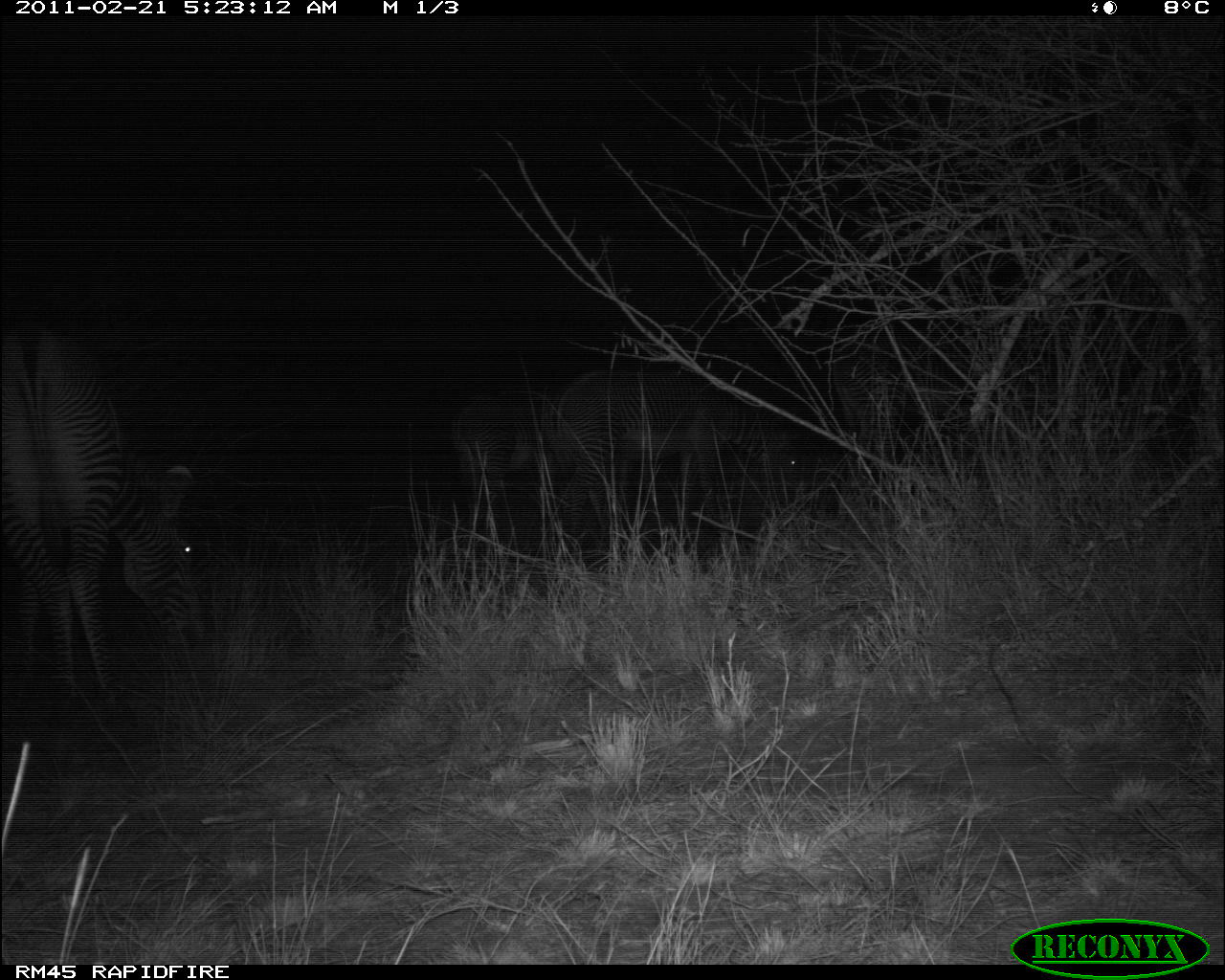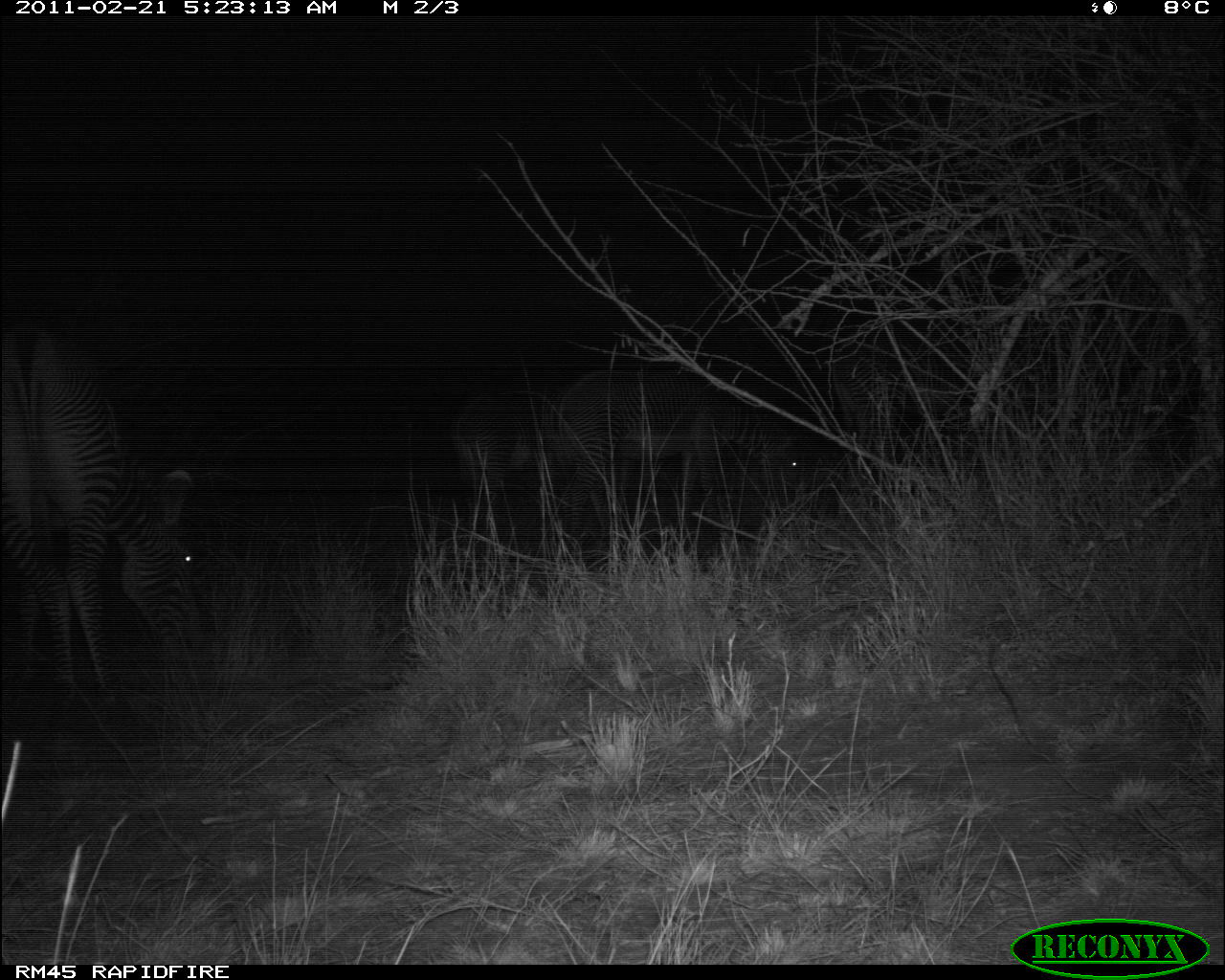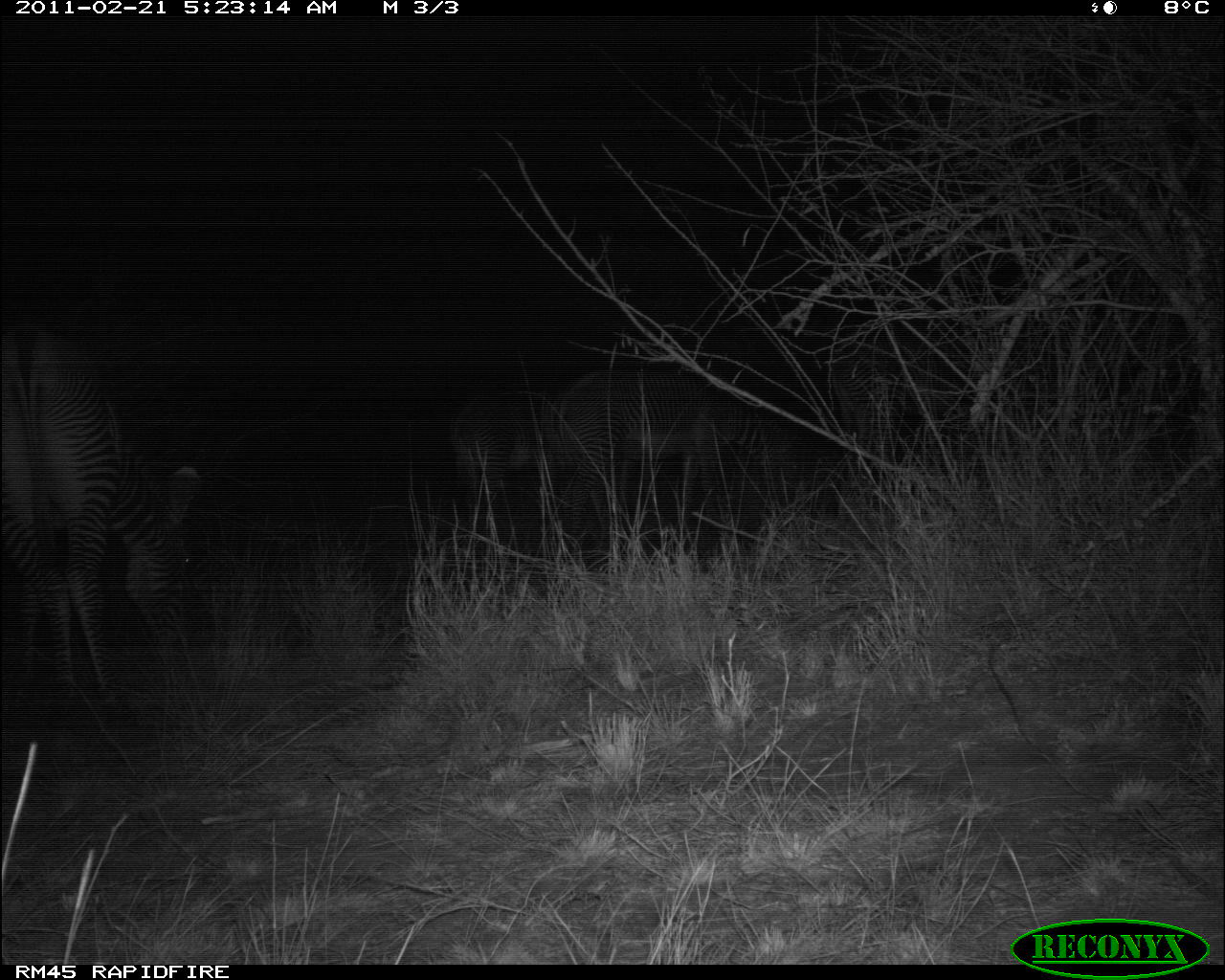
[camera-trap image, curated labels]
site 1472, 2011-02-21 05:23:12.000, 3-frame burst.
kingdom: Animalia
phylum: Chordata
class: Mammalia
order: Perissodactyla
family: Equidae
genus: Equus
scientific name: Equus grevyi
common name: grévy's zebra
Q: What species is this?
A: Equus grevyi (grévy's zebra).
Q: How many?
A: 4.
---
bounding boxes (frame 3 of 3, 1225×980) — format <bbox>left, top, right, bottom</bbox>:
equus grevyi: <bbox>4, 317, 194, 701</bbox>; <bbox>539, 364, 802, 553</bbox>; <bbox>442, 378, 547, 532</bbox>